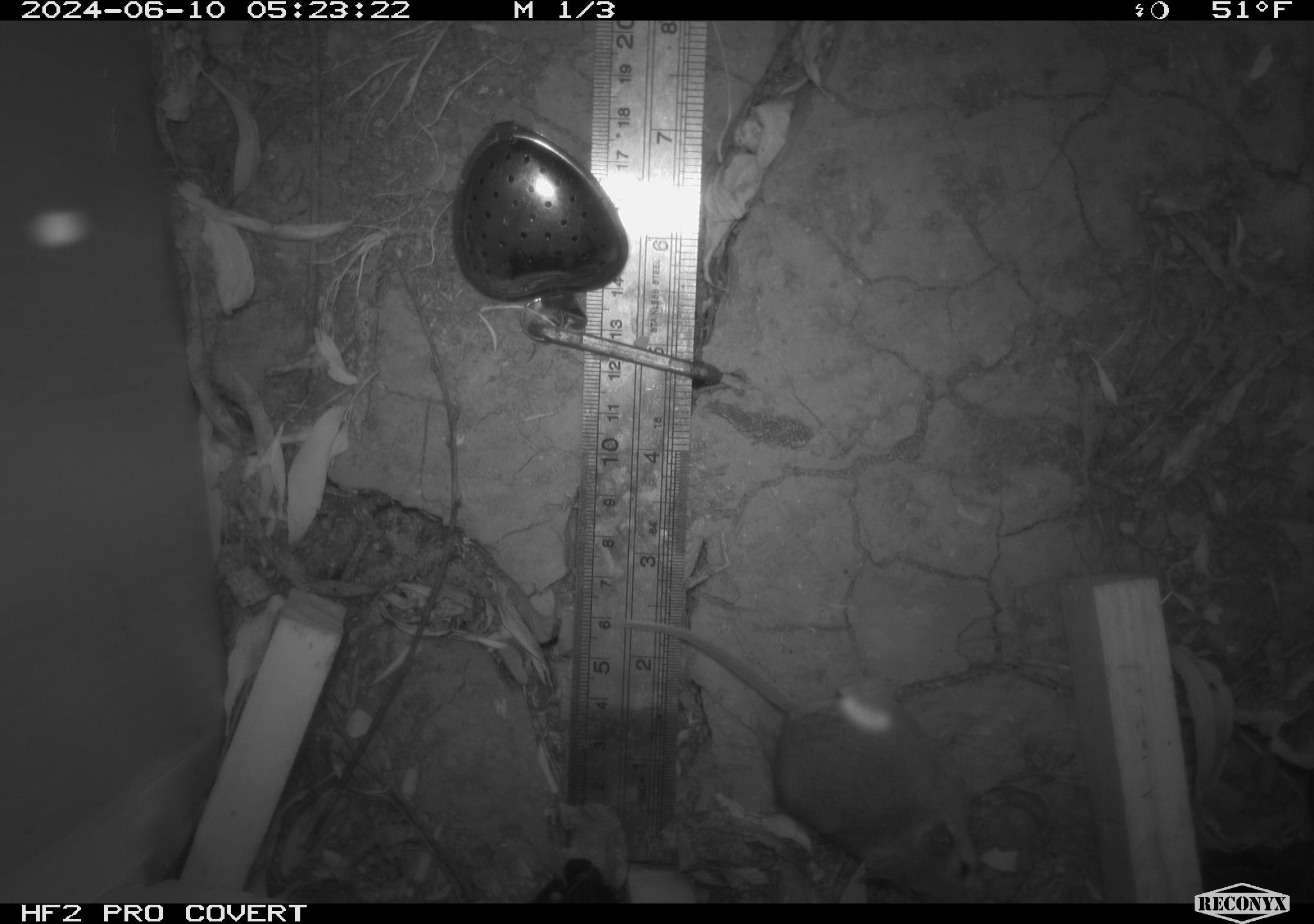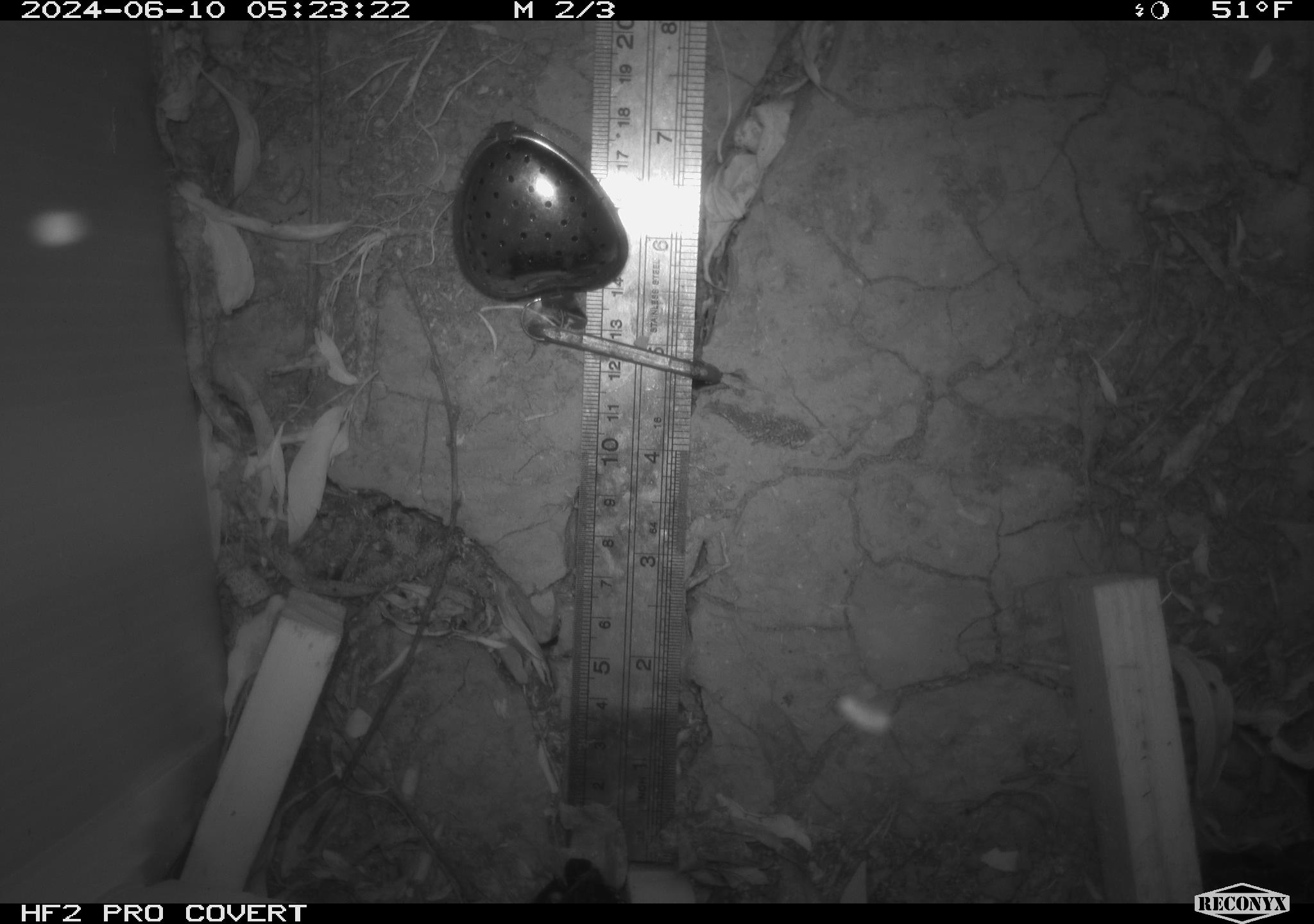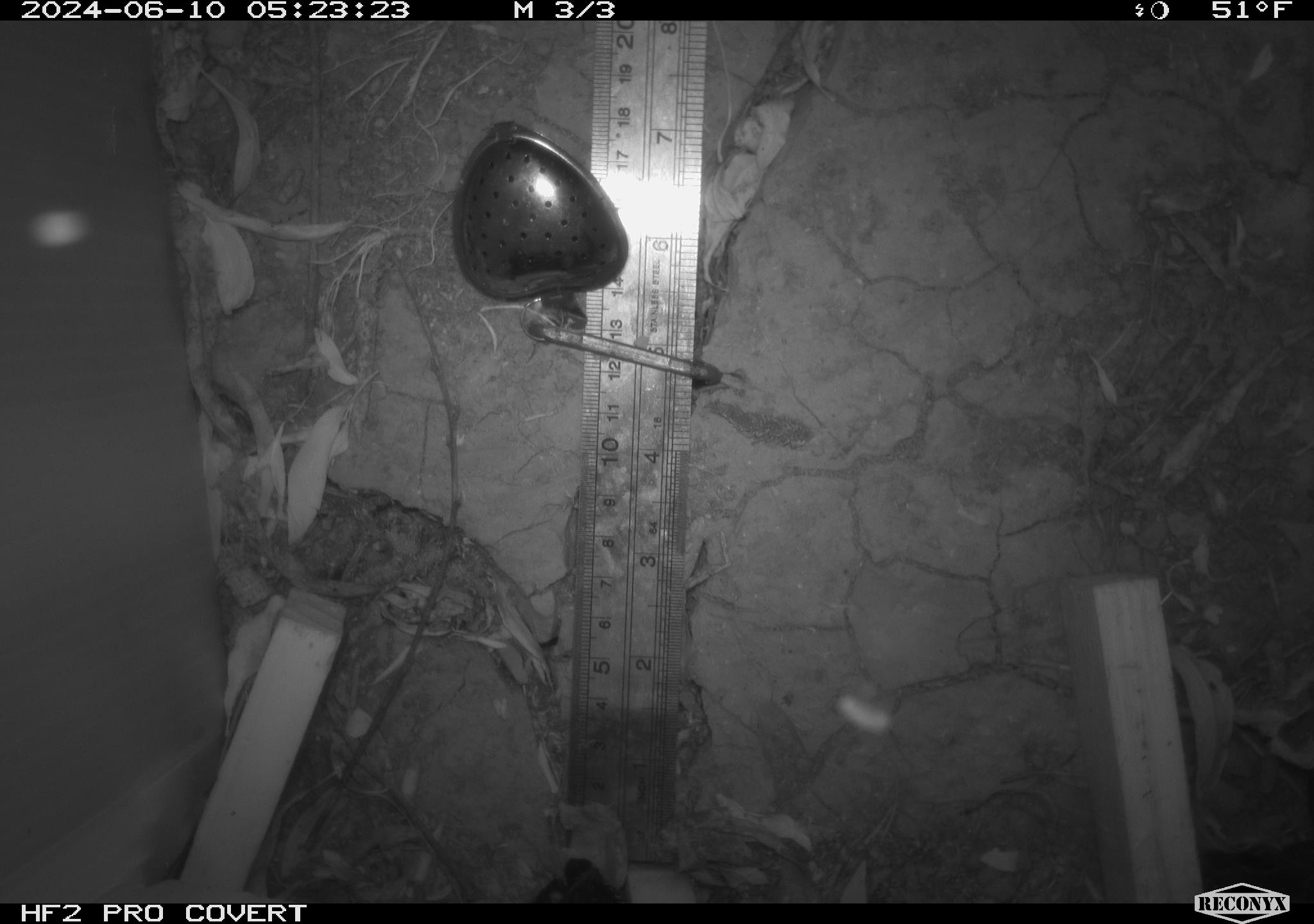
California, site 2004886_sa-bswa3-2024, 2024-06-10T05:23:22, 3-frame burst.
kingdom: Animalia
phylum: Chordata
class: Mammalia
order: Rodentia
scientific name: Rodentia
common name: mouse species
Mouse species (Rodentia).